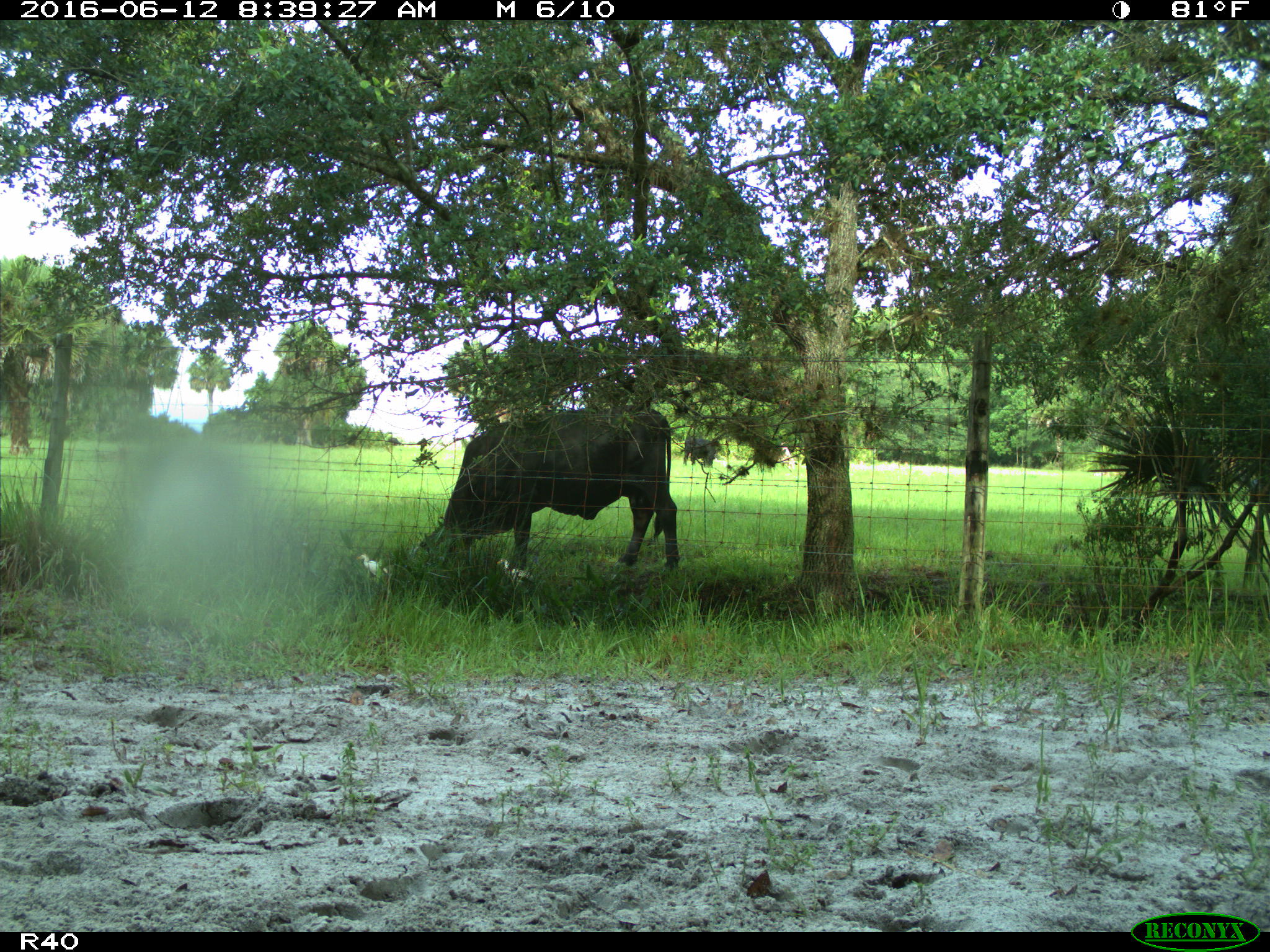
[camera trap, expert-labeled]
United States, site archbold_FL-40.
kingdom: Animalia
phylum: Chordata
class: Mammalia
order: Artiodactyla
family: Bovidae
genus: Bos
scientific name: Bos taurus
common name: domestic cow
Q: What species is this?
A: Bos taurus (domestic cow).